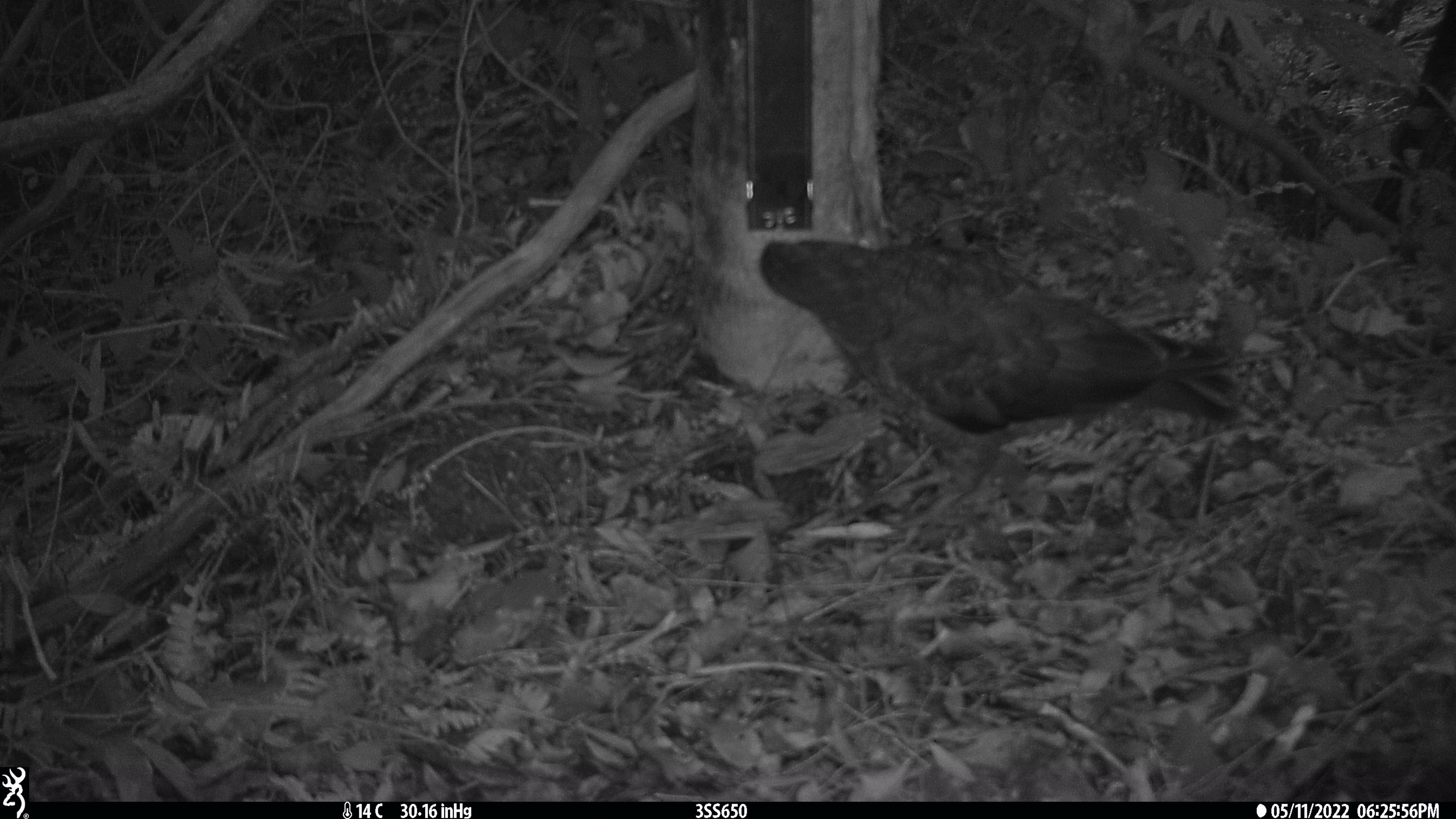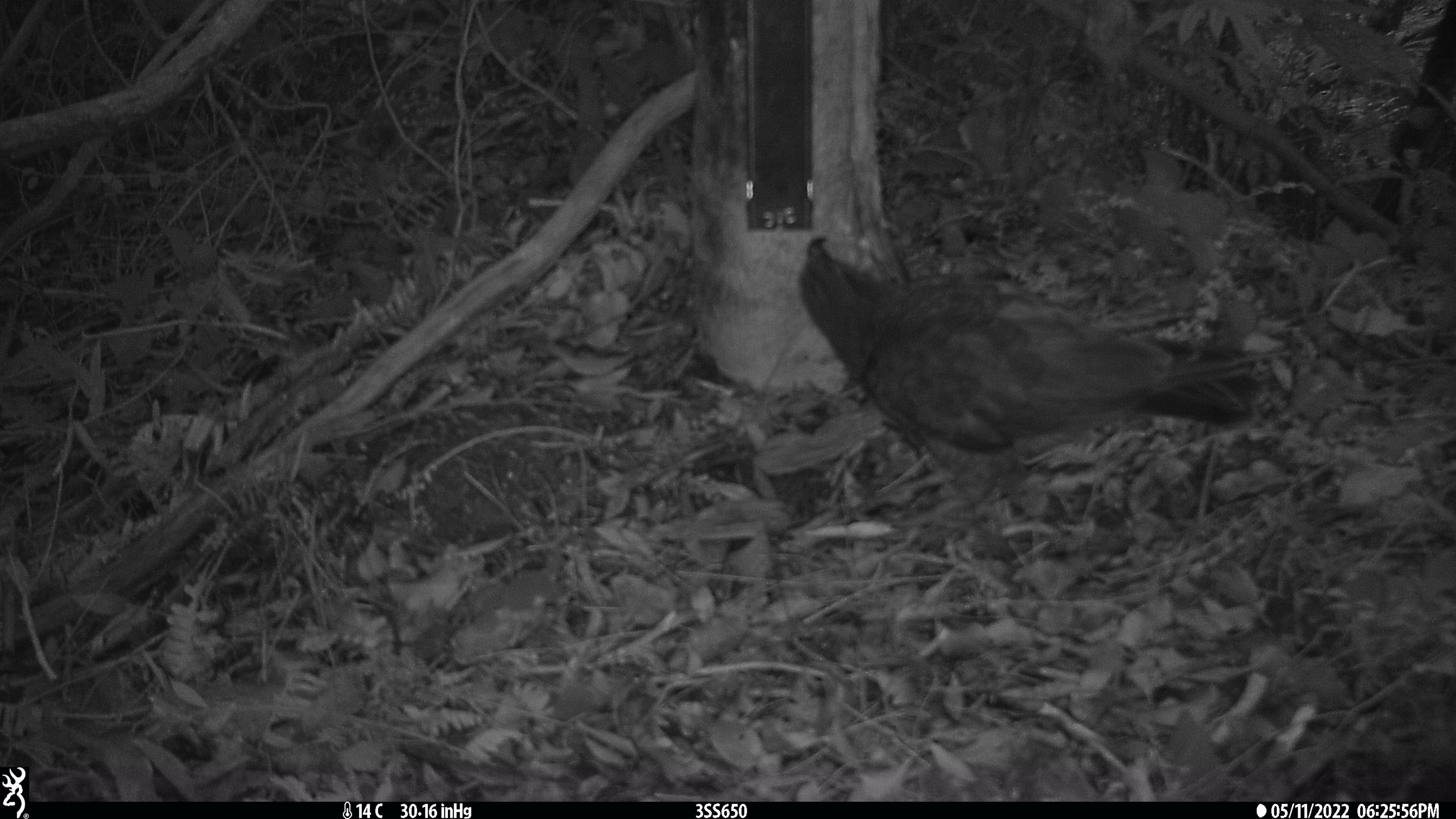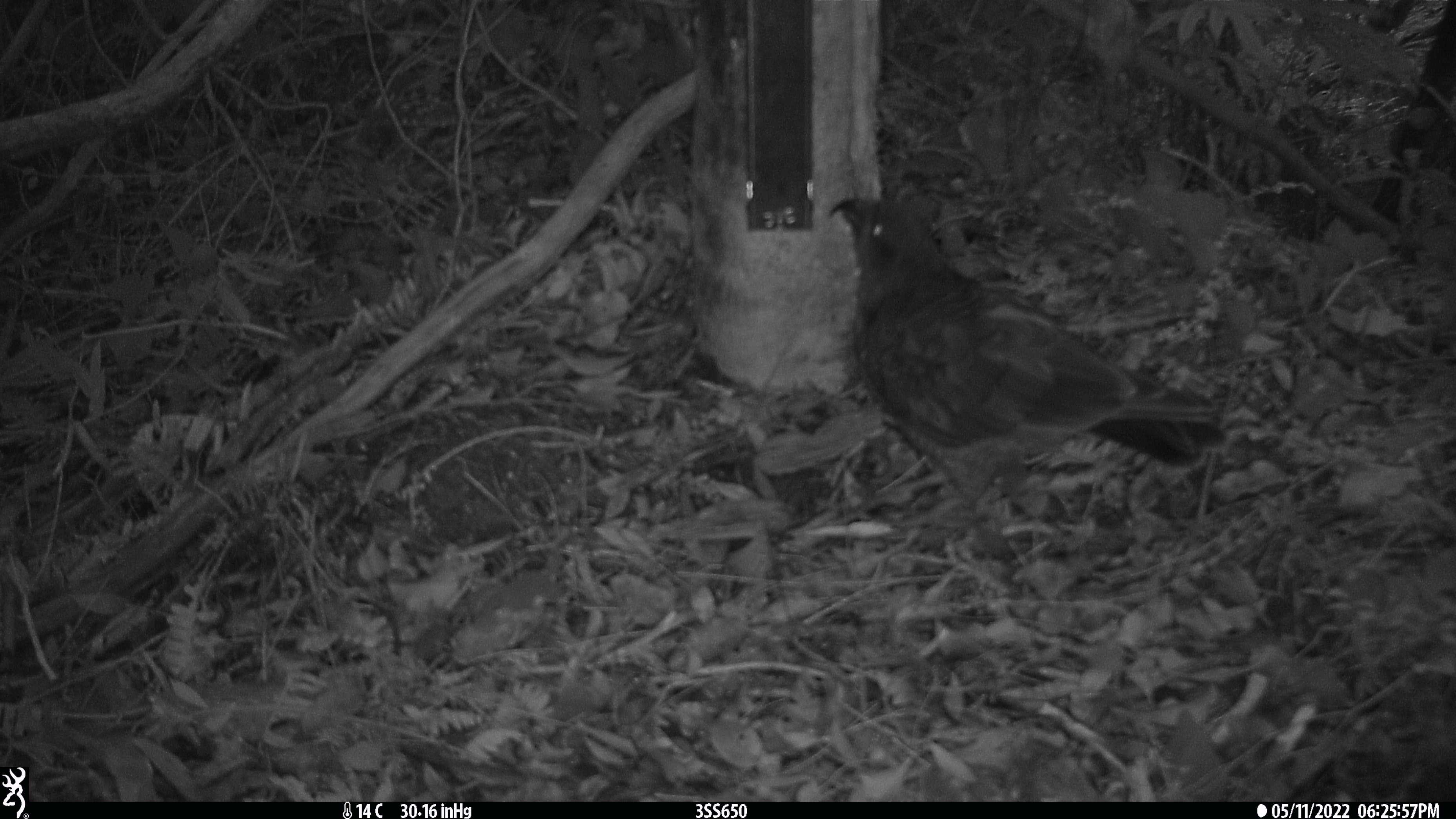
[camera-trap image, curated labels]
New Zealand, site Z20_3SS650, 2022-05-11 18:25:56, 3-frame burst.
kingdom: Animalia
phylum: Chordata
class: Aves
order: Psittaciformes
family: Strigopidae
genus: Nestor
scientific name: Nestor notabilis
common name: kea